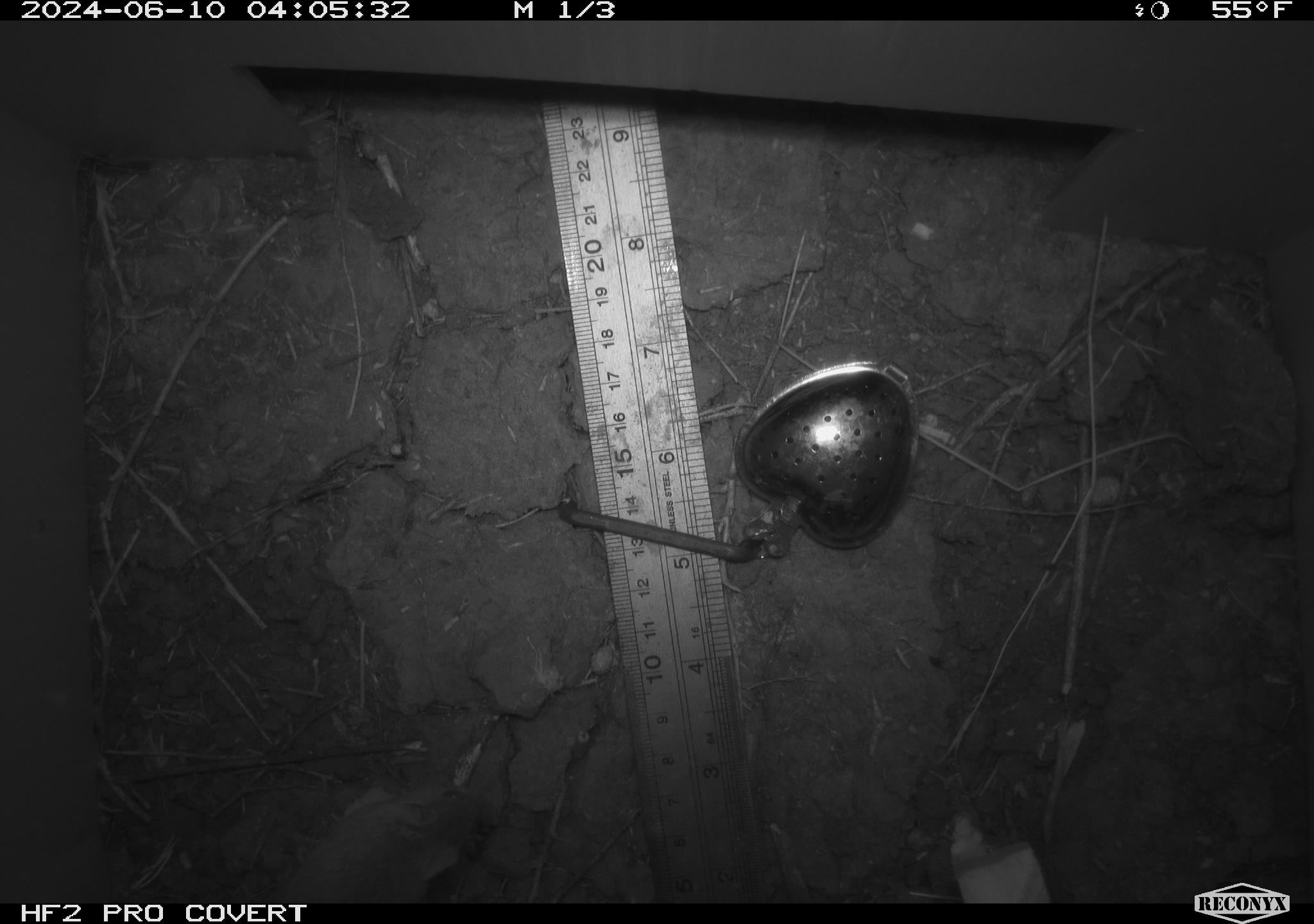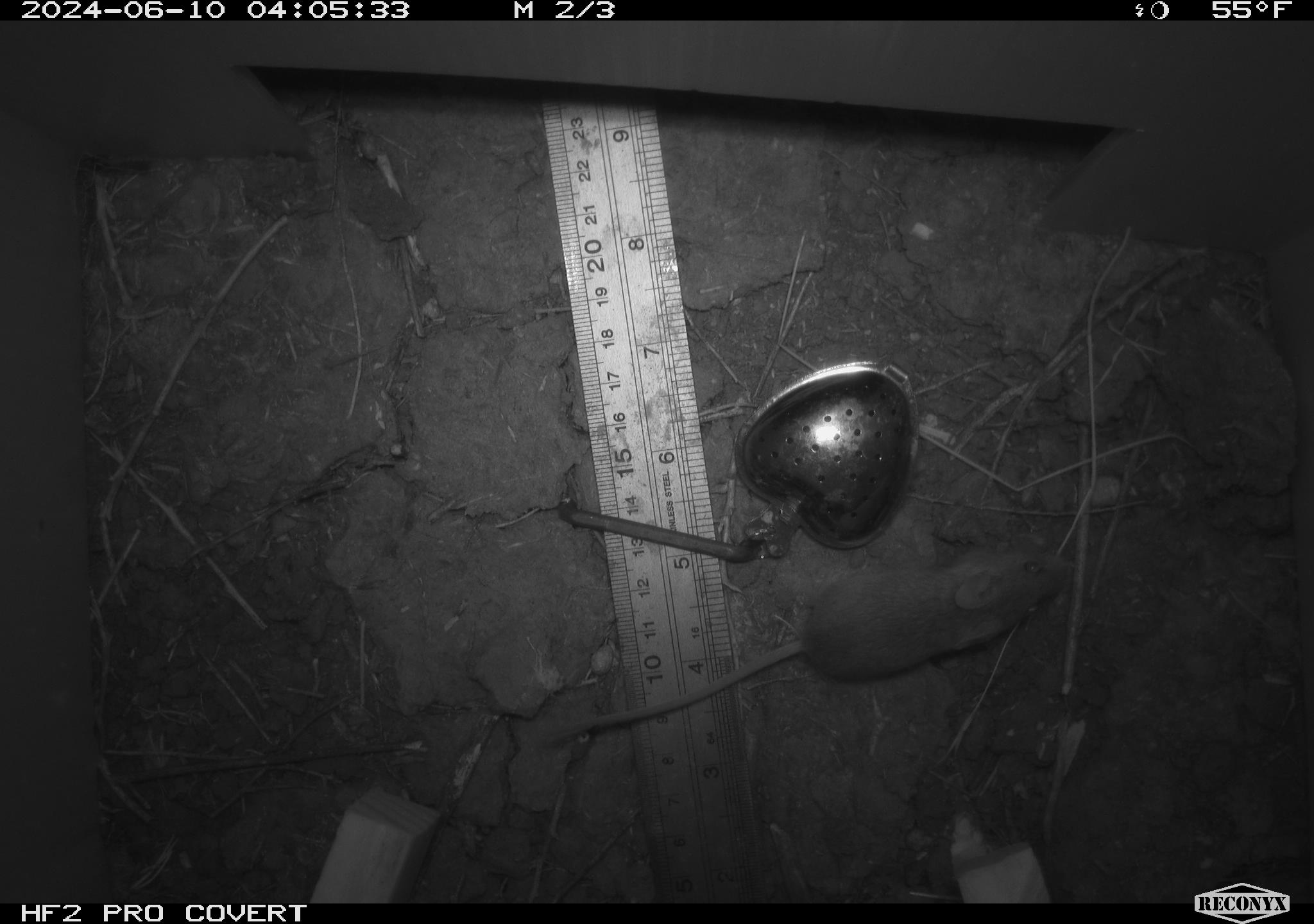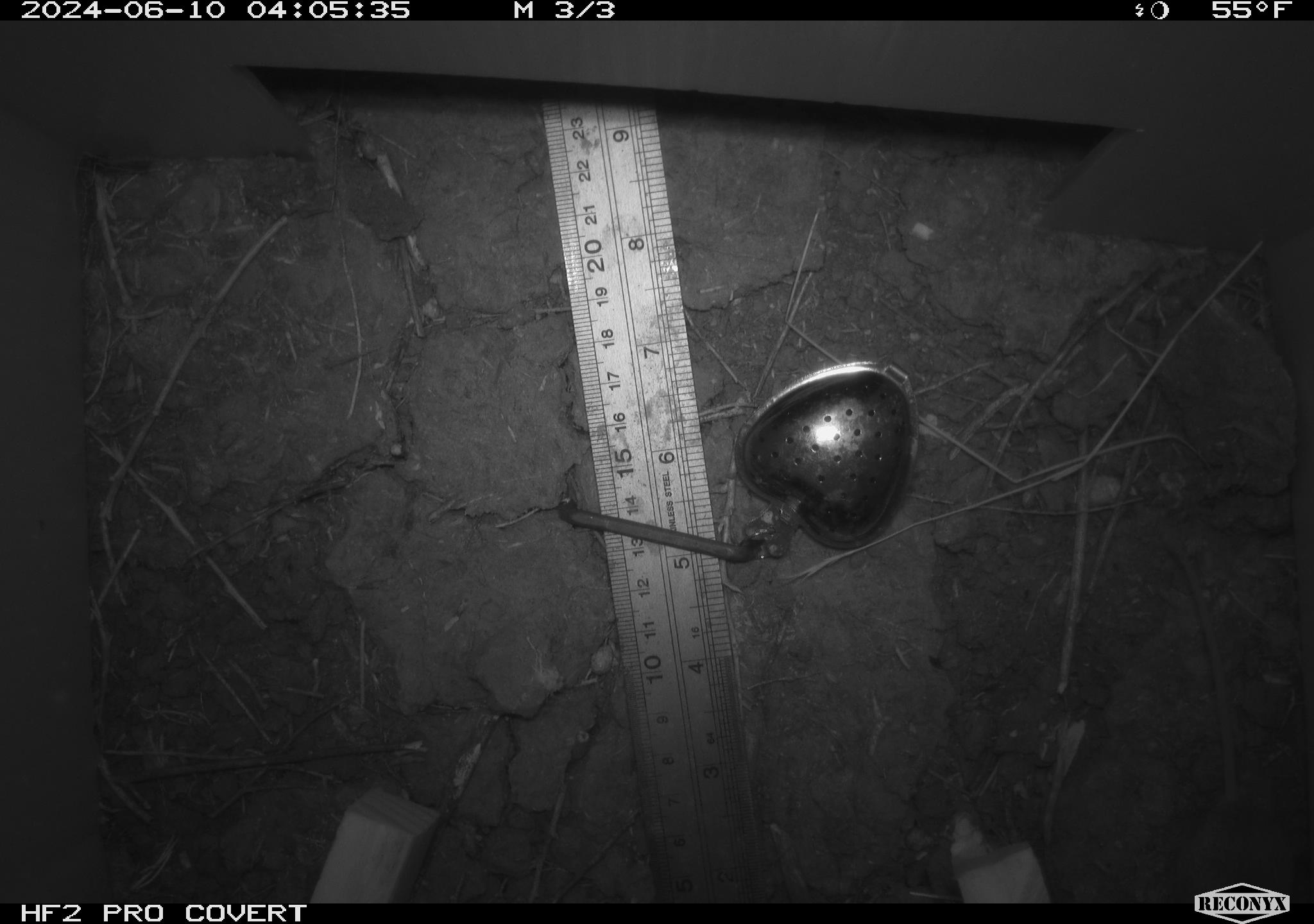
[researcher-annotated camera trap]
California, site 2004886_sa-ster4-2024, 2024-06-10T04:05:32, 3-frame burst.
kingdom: Animalia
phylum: Chordata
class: Mammalia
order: Rodentia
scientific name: Rodentia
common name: mouse species